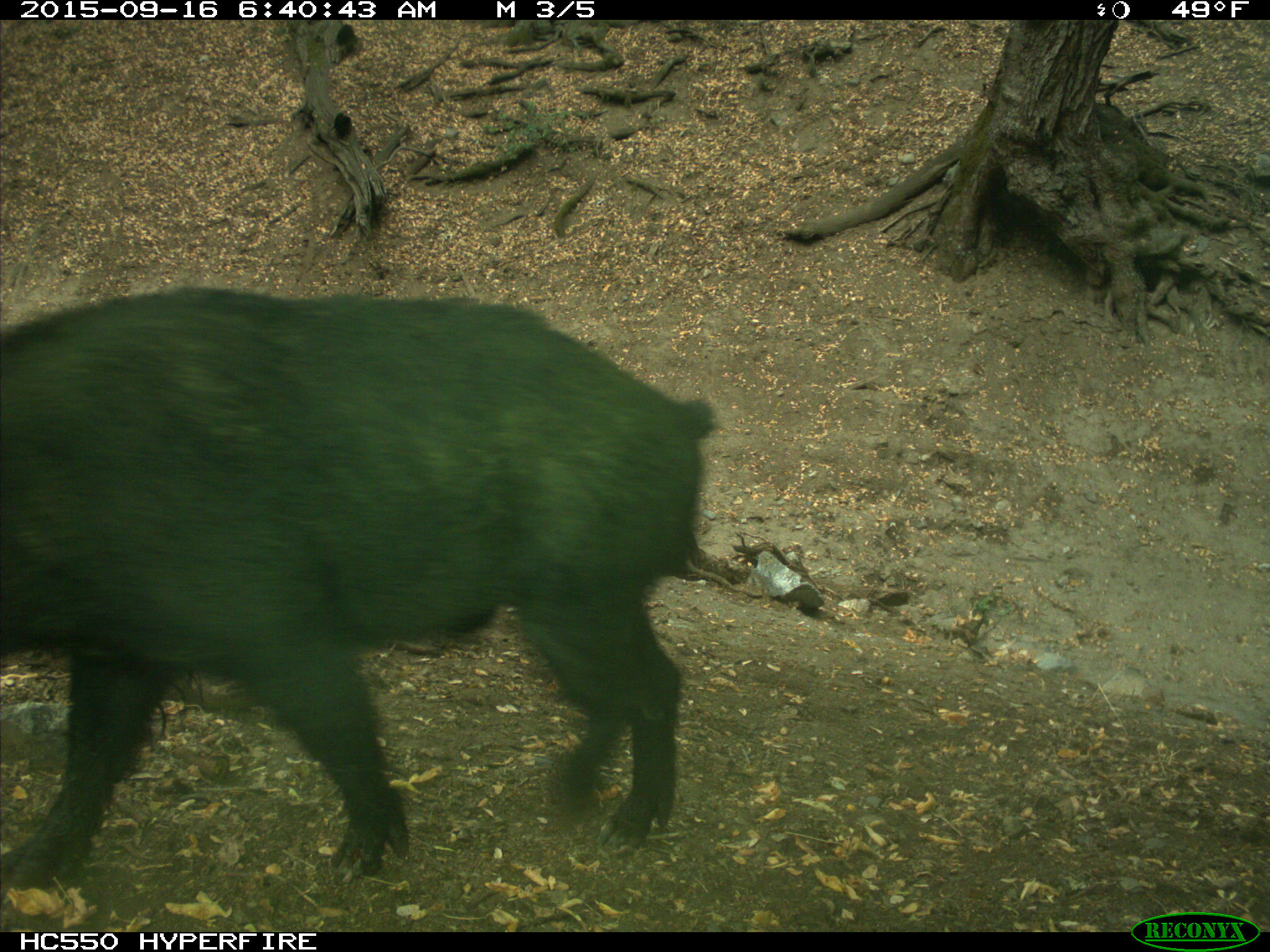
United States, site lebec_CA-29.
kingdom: Animalia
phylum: Chordata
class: Mammalia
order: Artiodactyla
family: Suidae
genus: Sus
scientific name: Sus scrofa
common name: wild boar